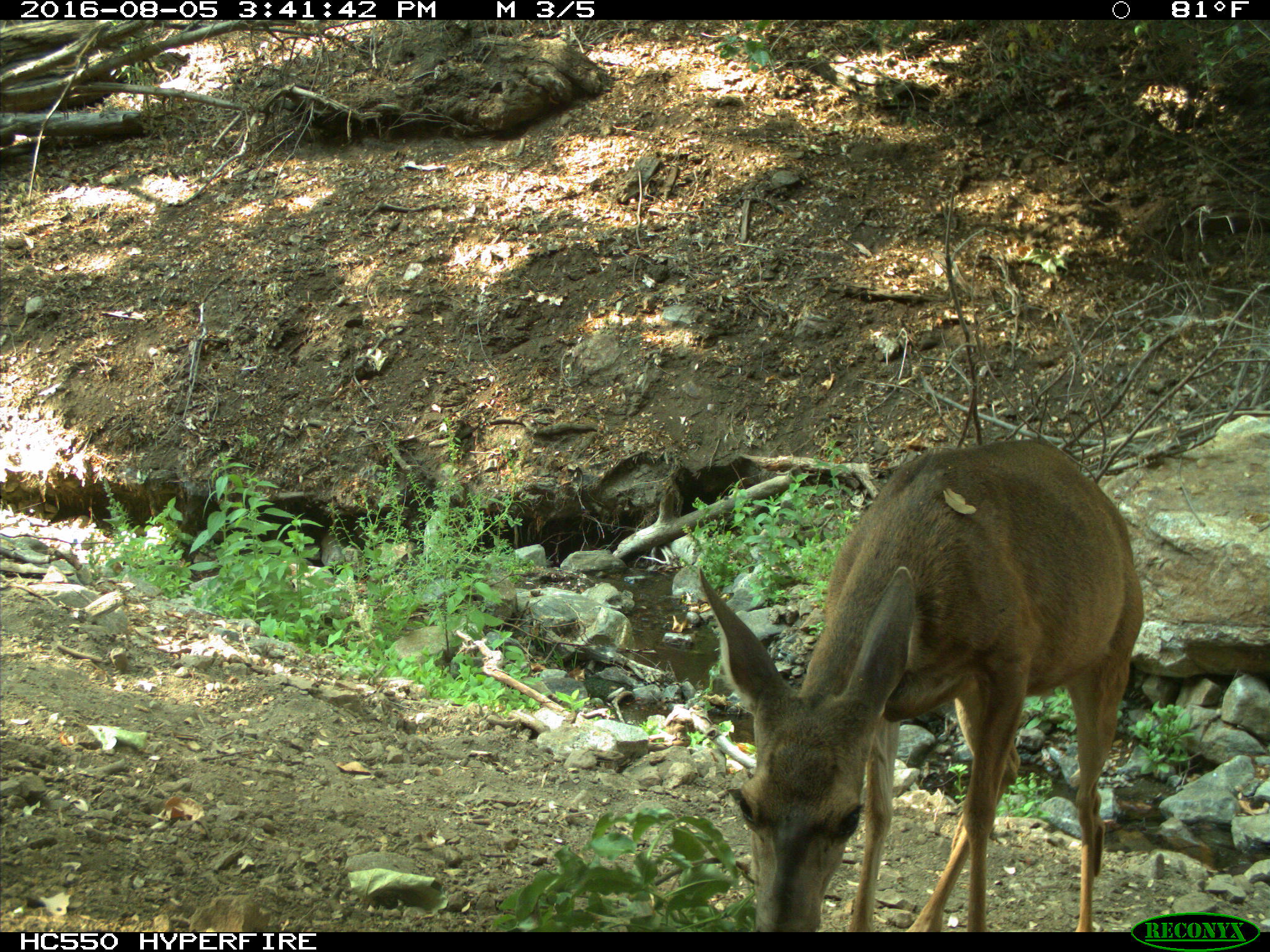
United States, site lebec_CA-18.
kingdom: Animalia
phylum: Chordata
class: Mammalia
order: Artiodactyla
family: Cervidae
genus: Odocoileus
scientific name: Odocoileus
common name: deer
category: unidentified deer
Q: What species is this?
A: Unidentified deer (deer) (Odocoileus).